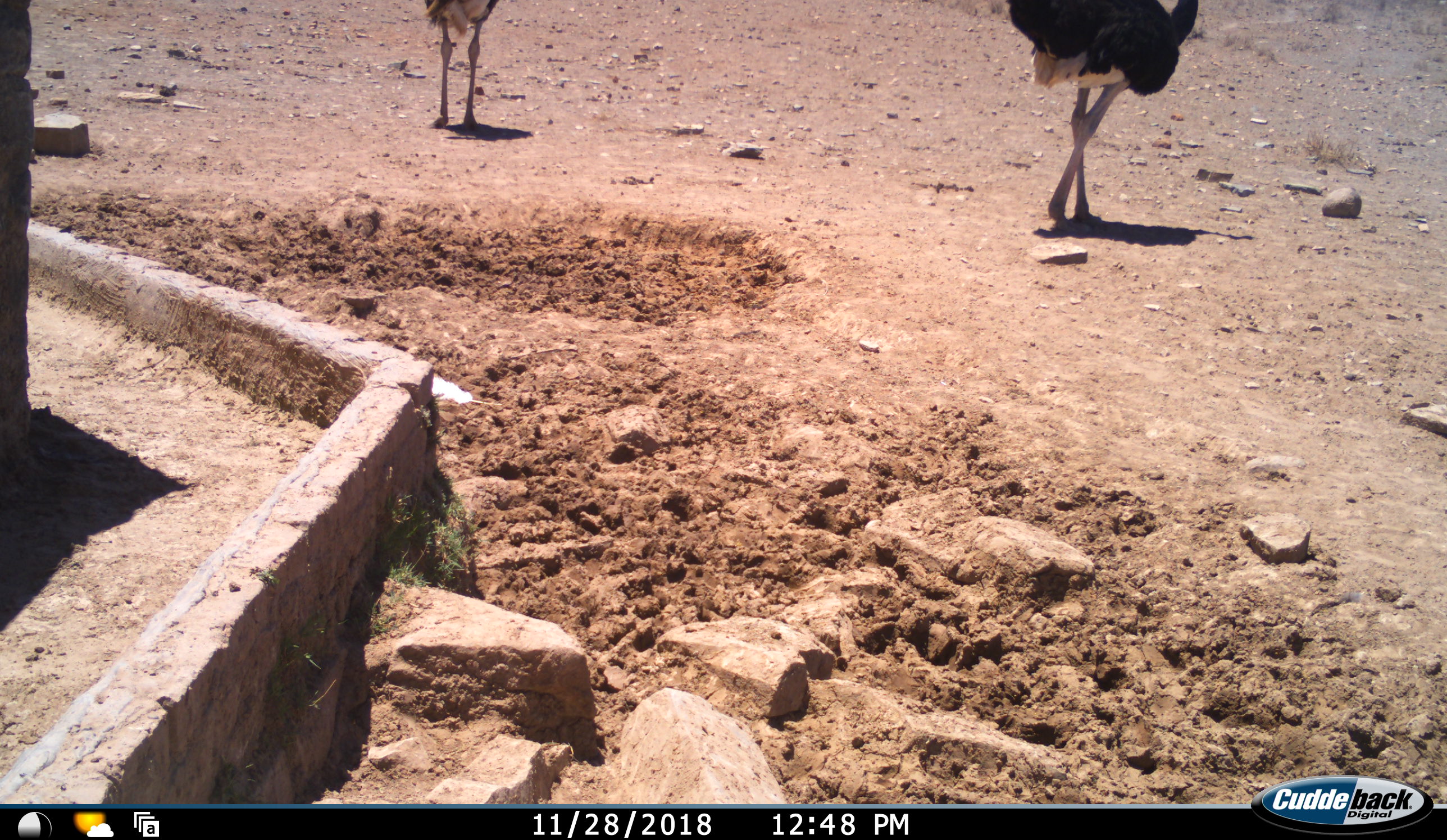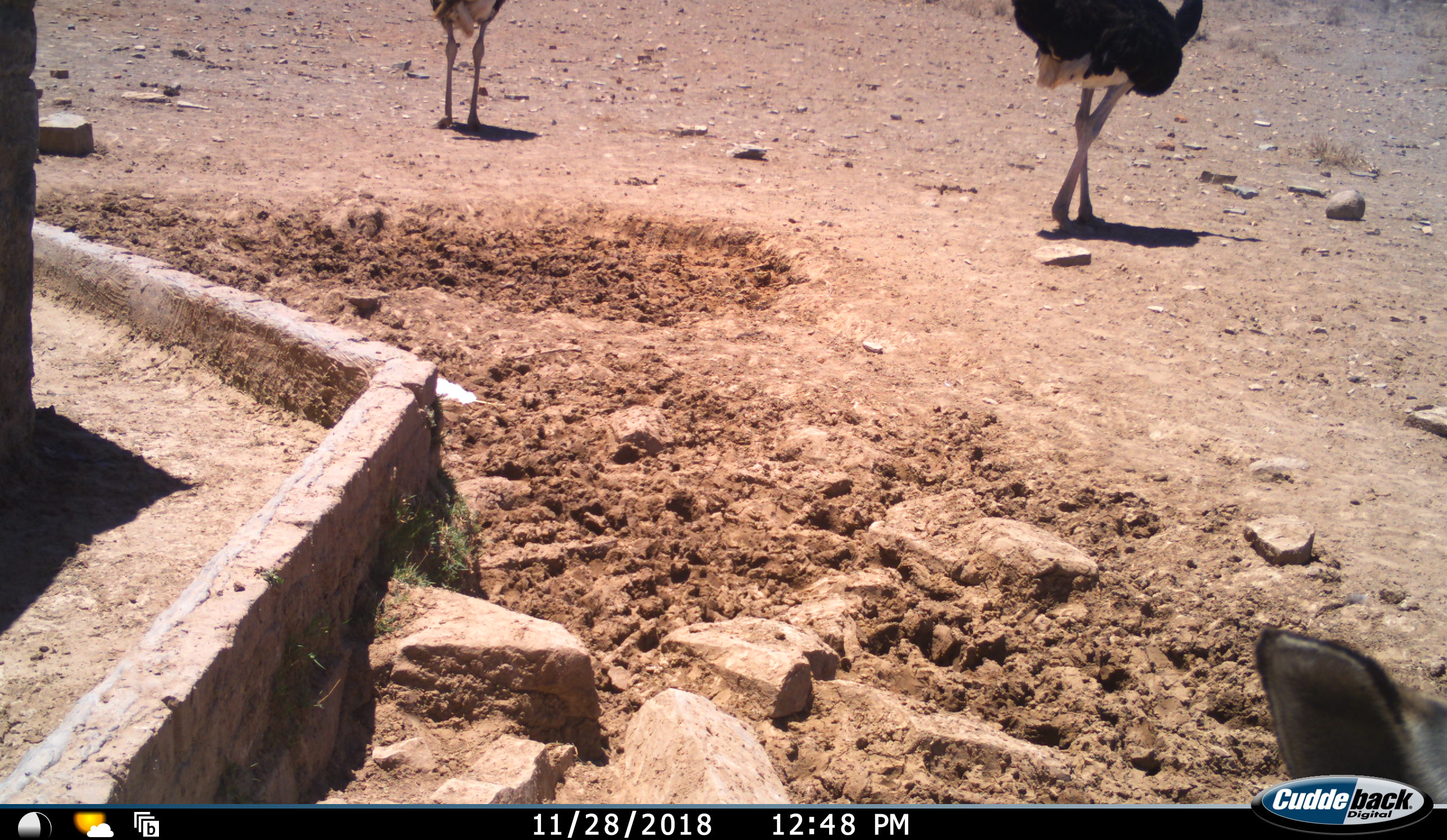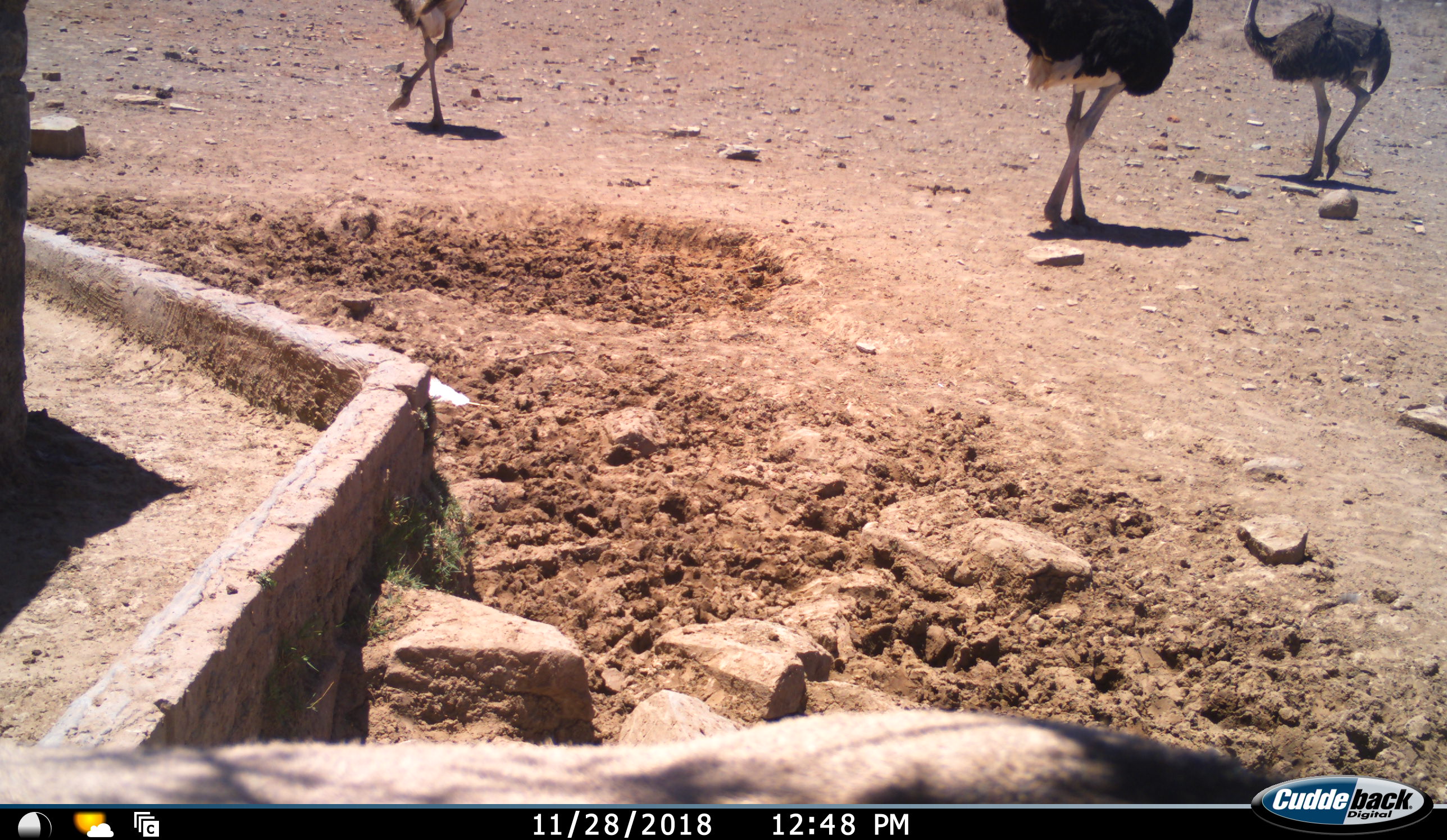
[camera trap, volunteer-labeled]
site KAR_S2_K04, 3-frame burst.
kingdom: Animalia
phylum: Chordata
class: Aves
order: Struthioniformes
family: Struthionidae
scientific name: Struthionidae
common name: ostrich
Ostrich (Struthionidae), count 3. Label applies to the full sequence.